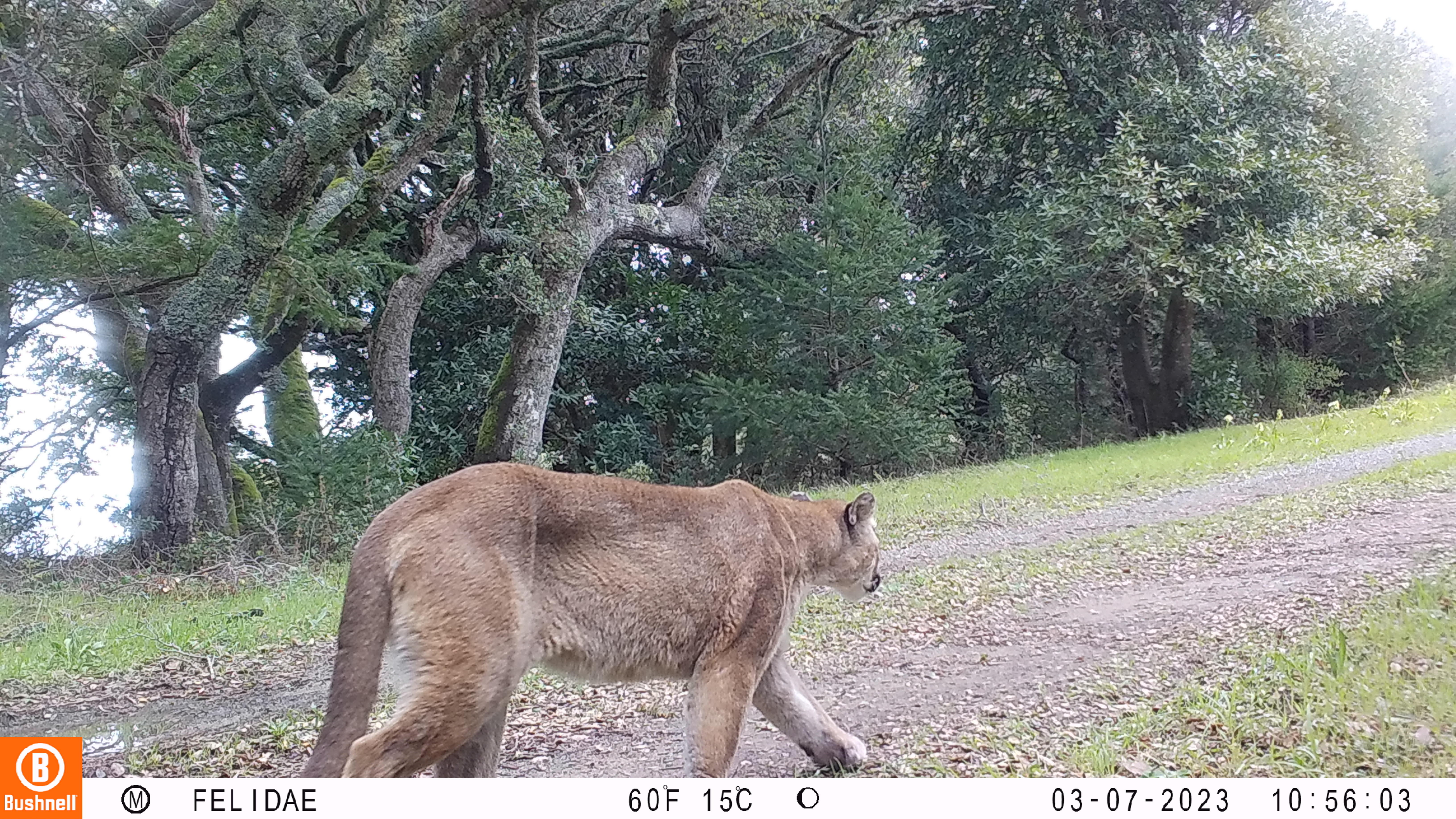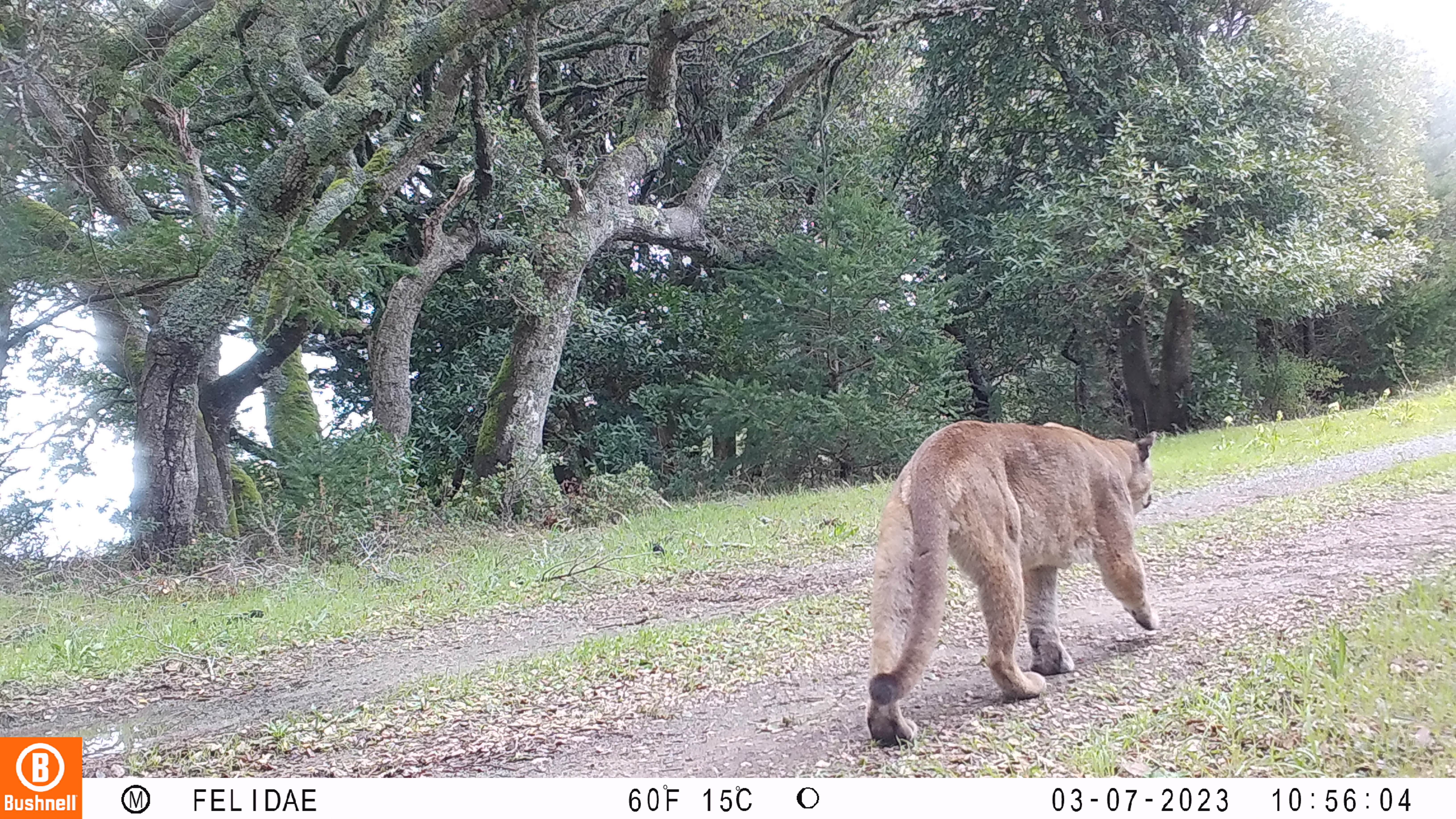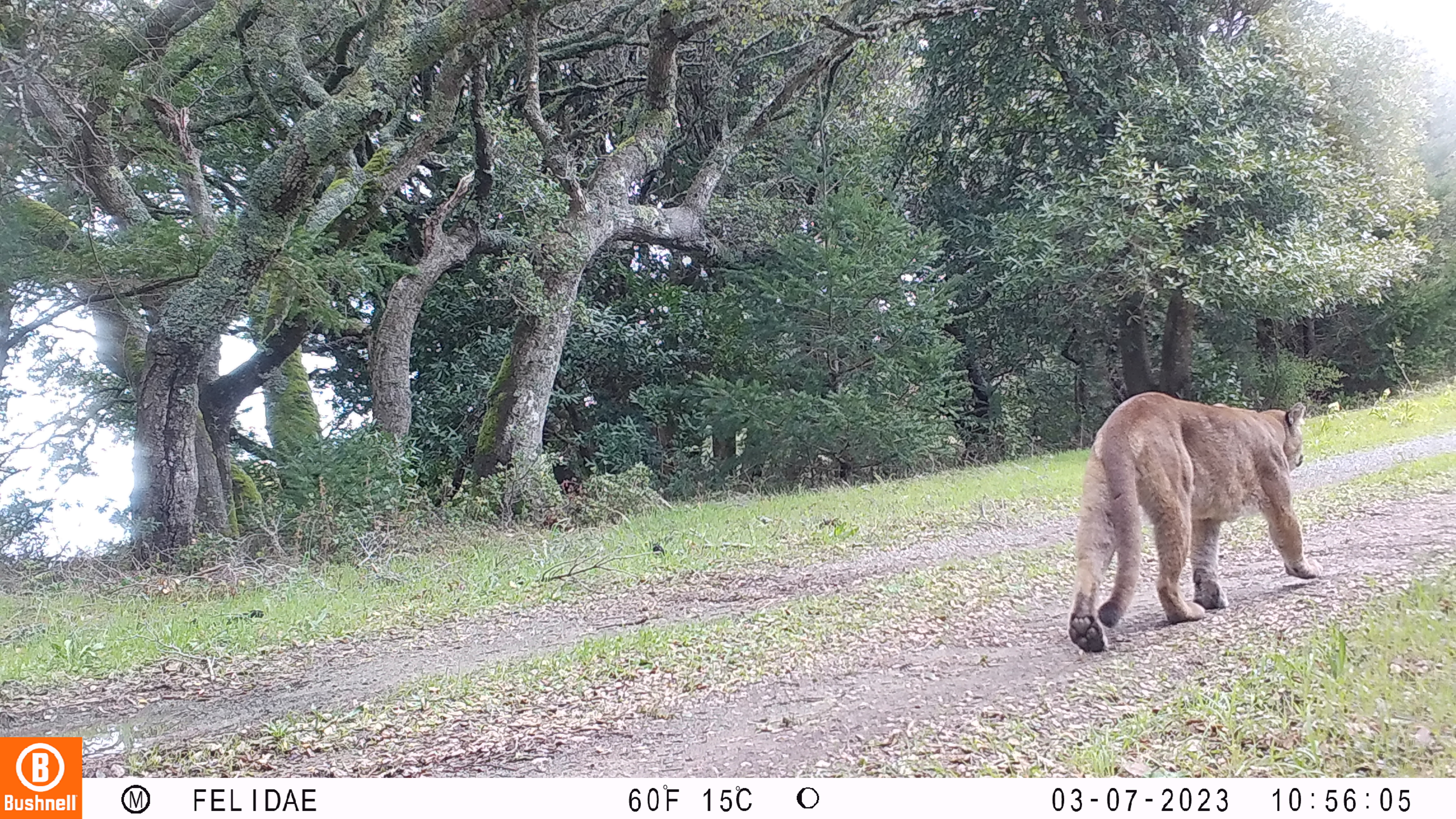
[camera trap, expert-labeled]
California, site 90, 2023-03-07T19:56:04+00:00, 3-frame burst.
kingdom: Animalia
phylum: Chordata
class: Mammalia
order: Carnivora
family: Felidae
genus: Puma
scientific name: Puma concolor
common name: puma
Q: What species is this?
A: Puma (Puma concolor).